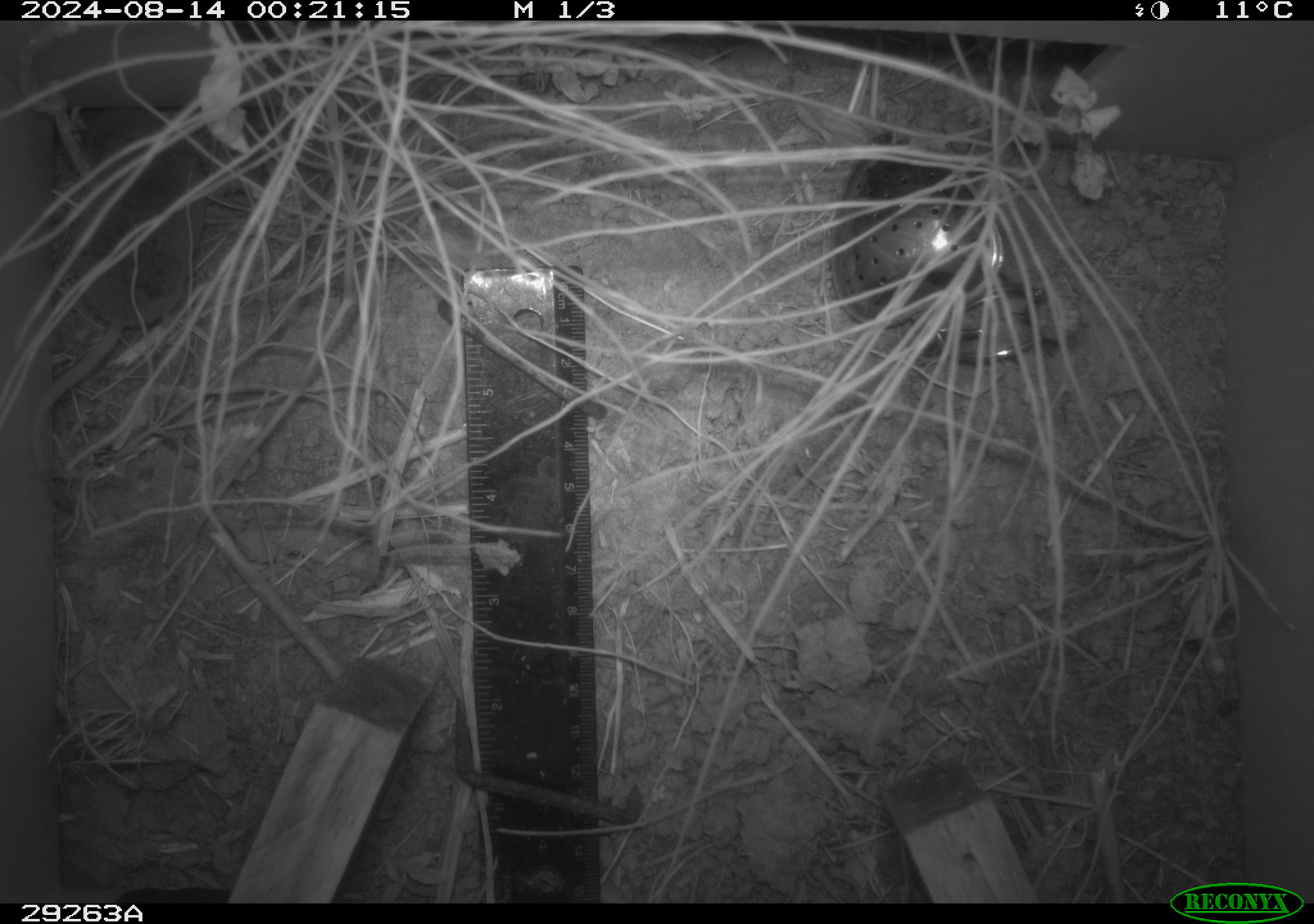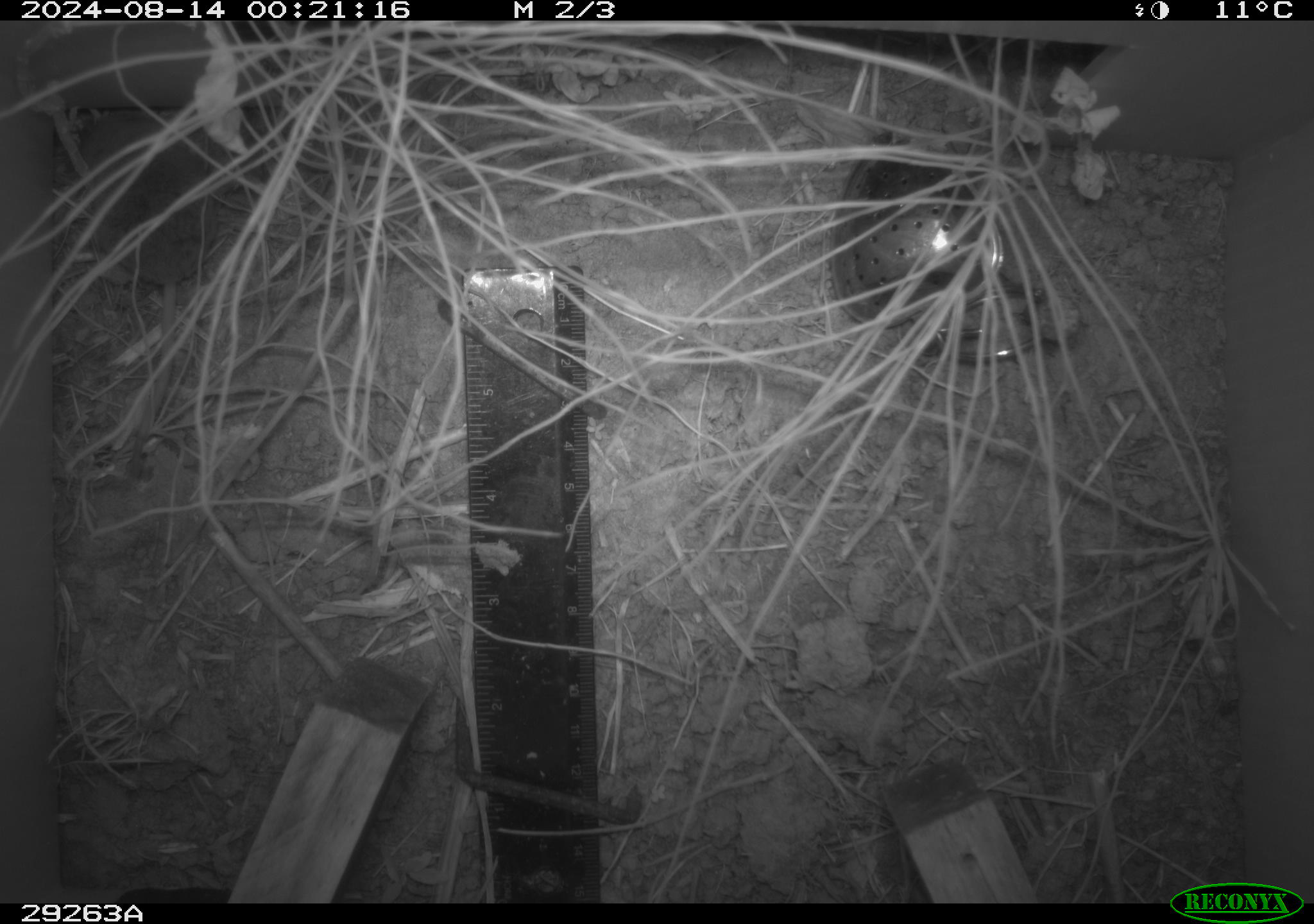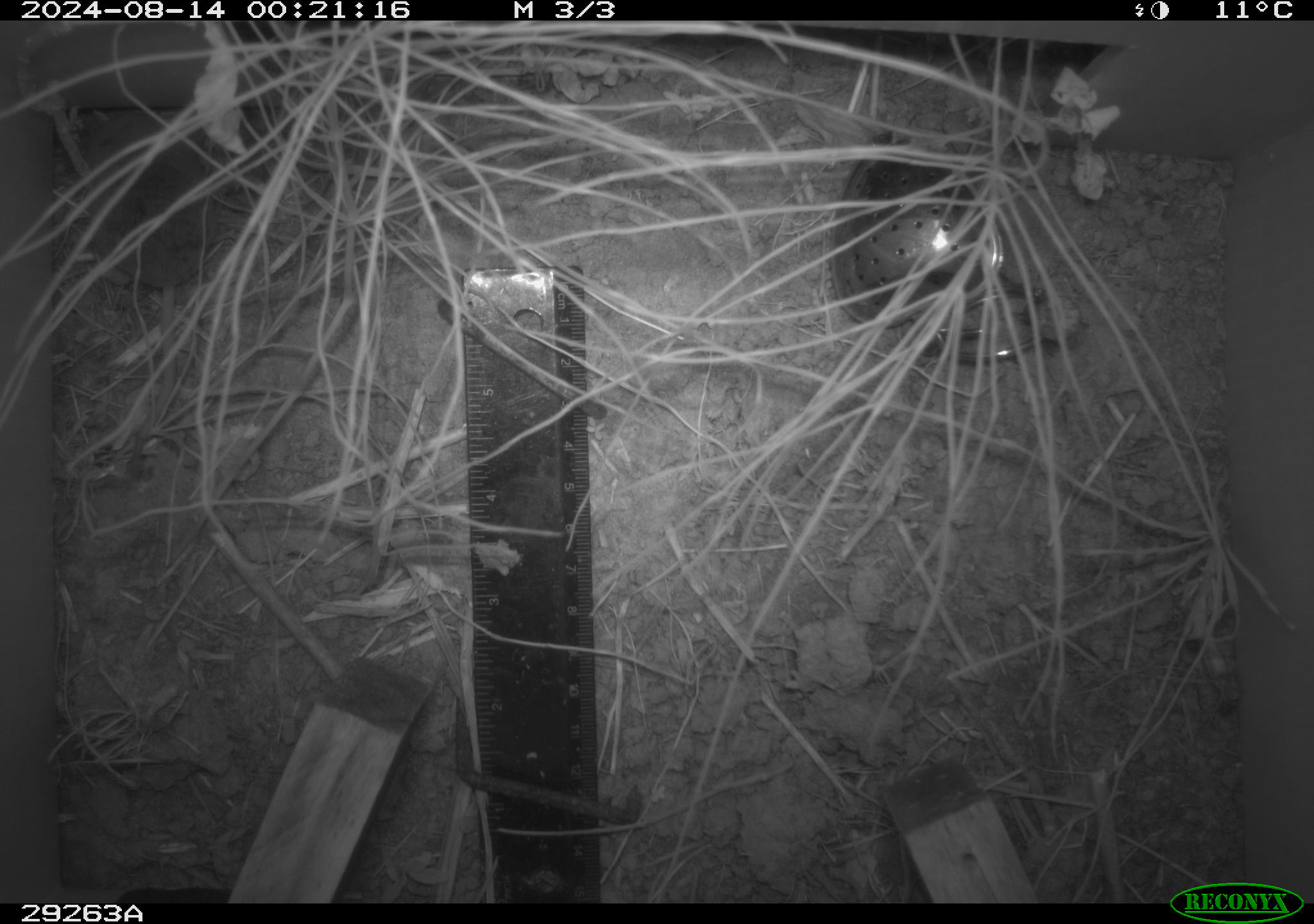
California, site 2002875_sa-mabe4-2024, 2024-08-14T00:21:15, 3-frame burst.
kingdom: Animalia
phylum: Chordata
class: Mammalia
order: Rodentia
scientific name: Rodentia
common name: rodent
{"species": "rodent (Rodentia)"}